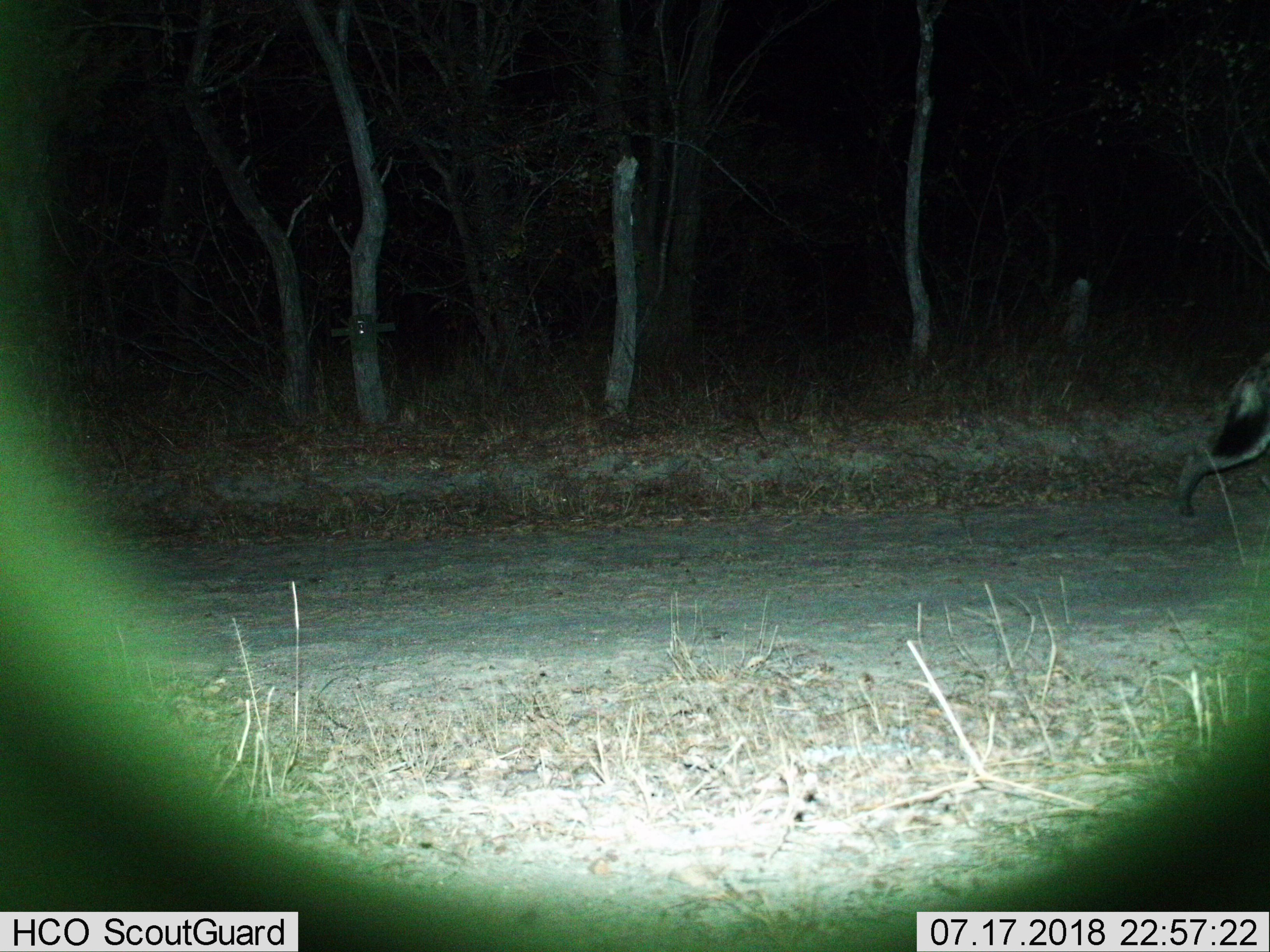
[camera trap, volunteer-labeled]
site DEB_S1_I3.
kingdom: Animalia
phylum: Chordata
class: Mammalia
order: Carnivora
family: Hyaenidae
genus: Crocuta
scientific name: Crocuta crocuta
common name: spotted hyena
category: hyenaspotted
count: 1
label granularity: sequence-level